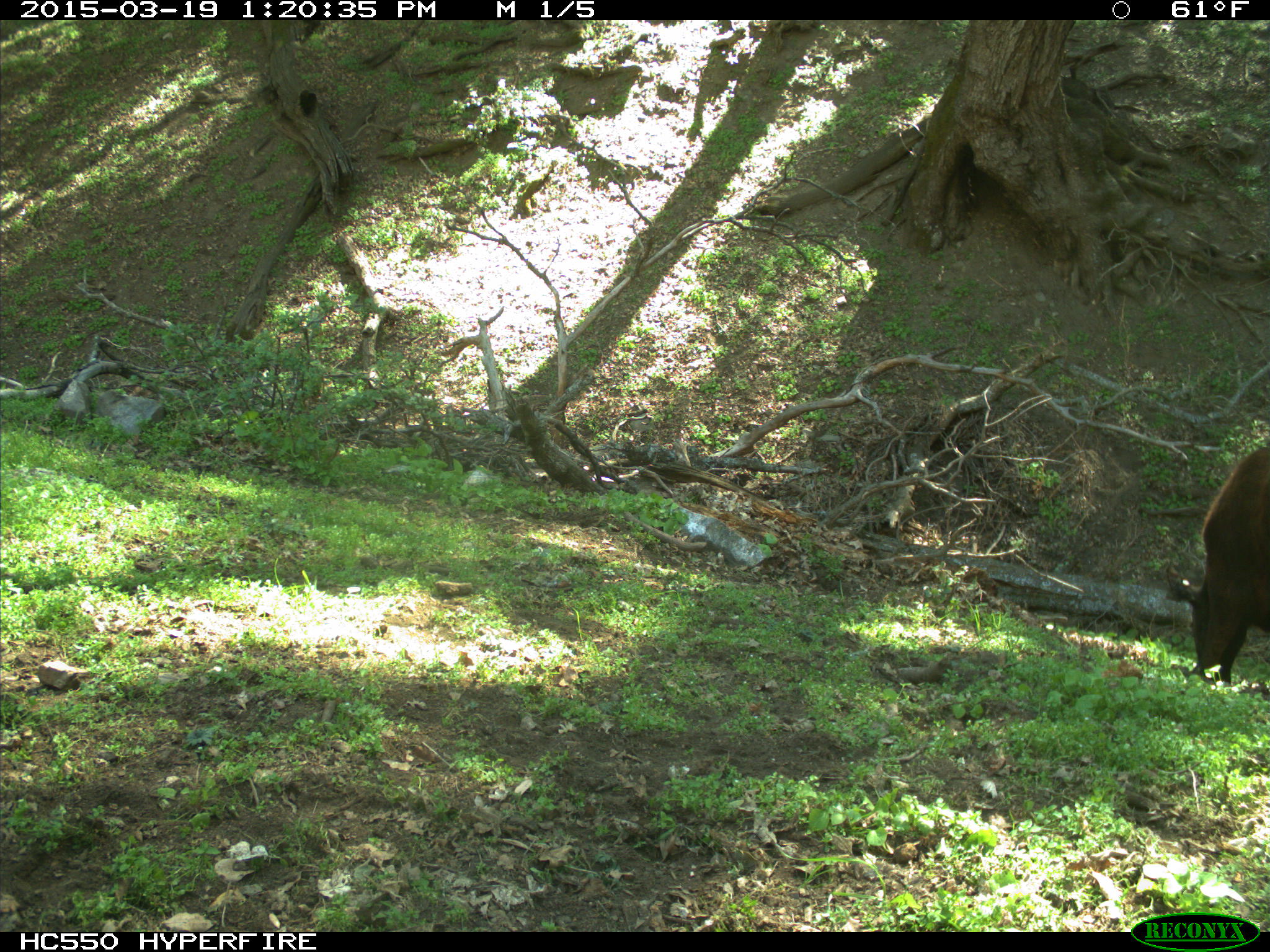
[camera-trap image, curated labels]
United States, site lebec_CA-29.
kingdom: Animalia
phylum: Chordata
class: Mammalia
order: Artiodactyla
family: Bovidae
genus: Bos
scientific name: Bos taurus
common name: domestic cow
Bos taurus (domestic cow).